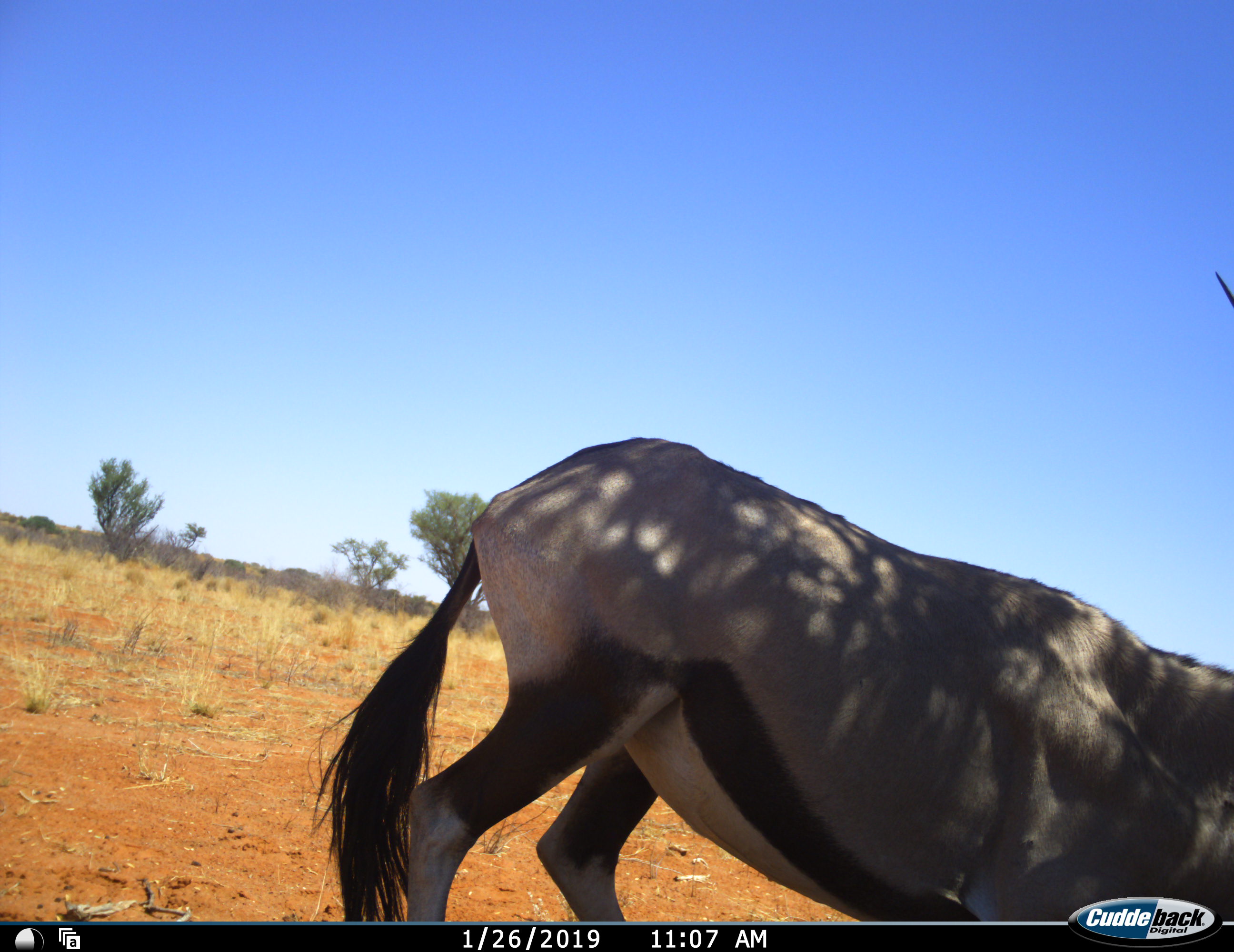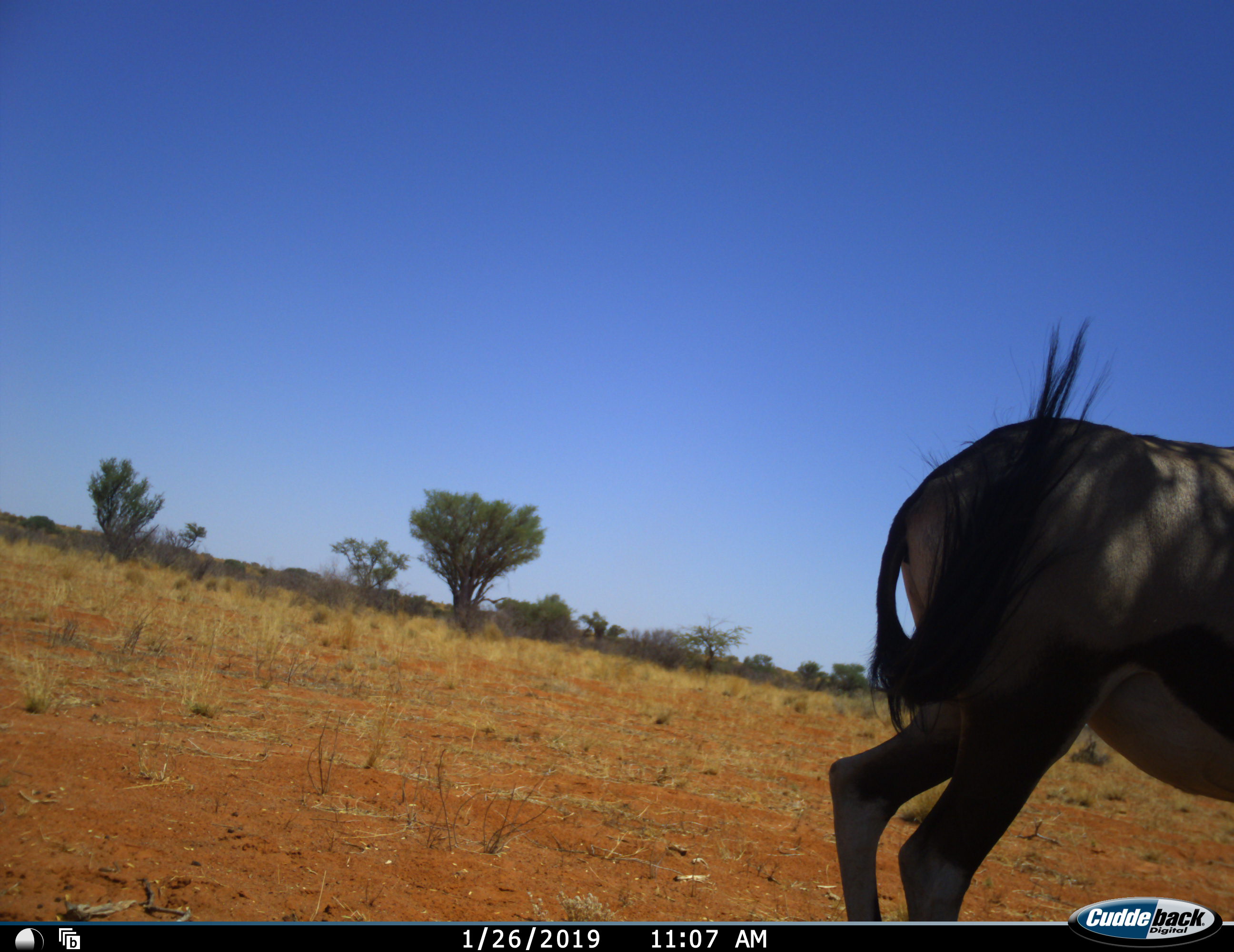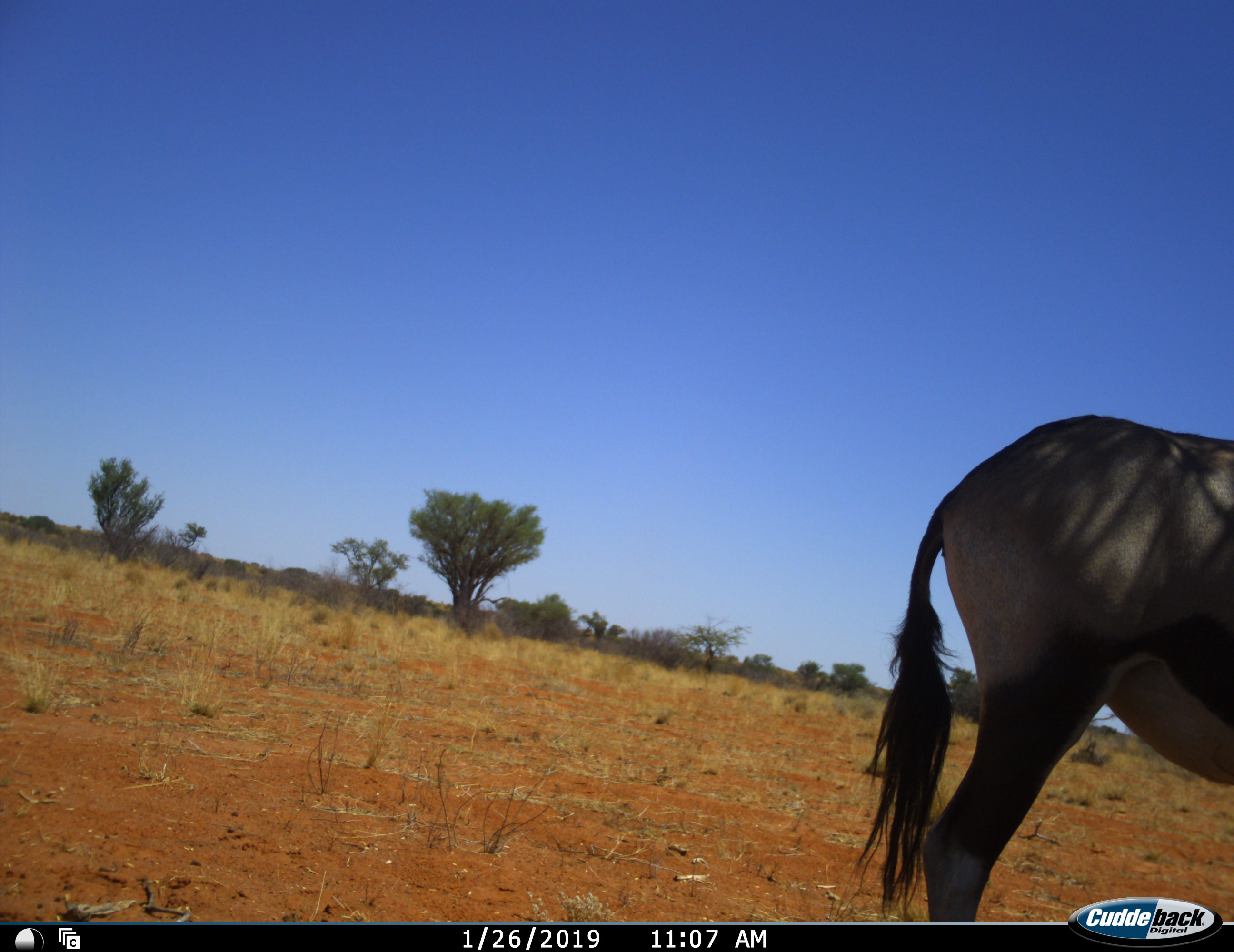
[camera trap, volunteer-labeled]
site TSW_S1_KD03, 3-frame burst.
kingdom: Animalia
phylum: Chordata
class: Mammalia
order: Artiodactyla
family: Bovidae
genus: Oryx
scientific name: Oryx gazella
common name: gemsbok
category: oryx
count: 1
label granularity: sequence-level